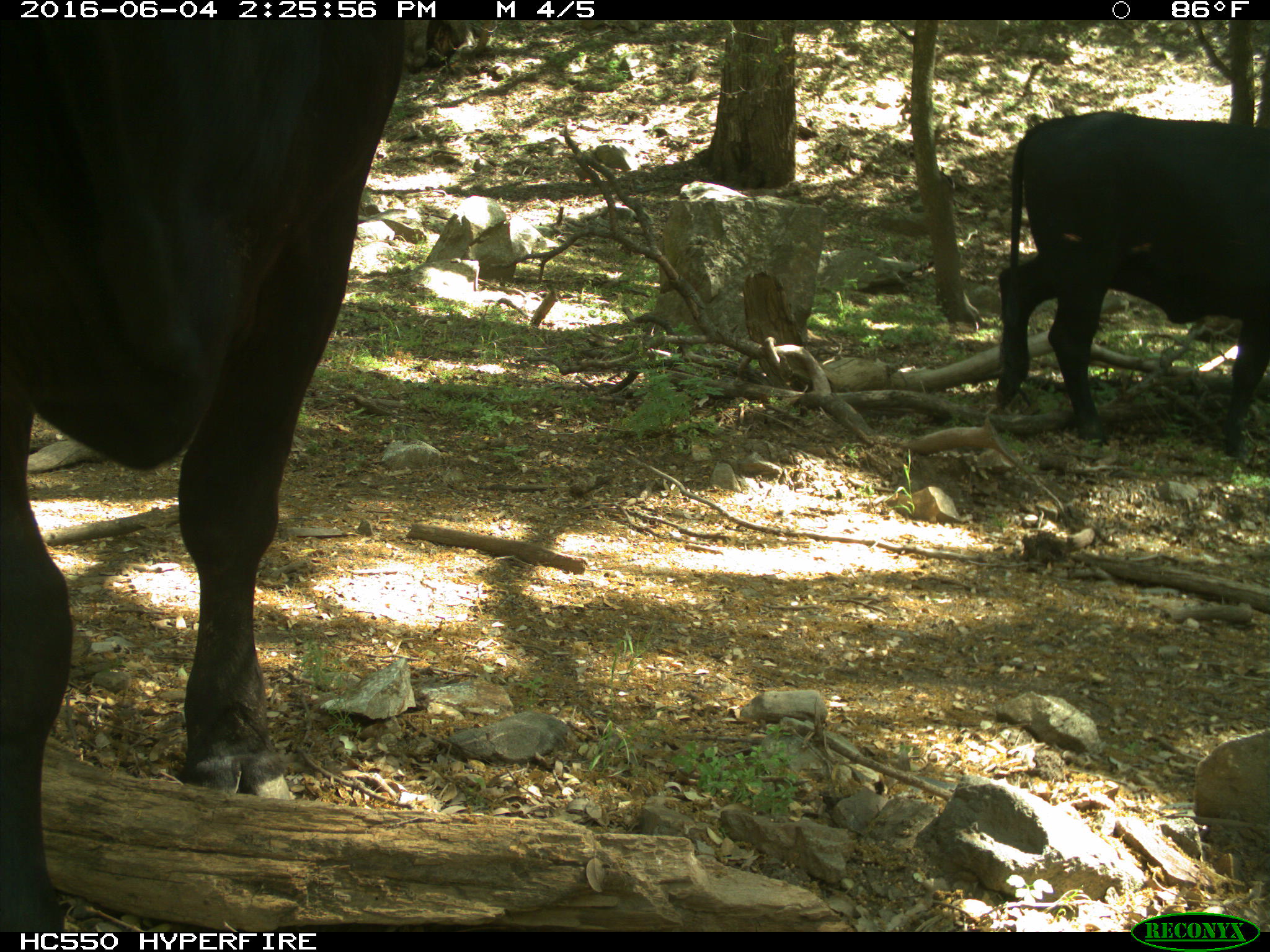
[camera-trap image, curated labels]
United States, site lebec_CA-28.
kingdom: Animalia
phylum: Chordata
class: Mammalia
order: Artiodactyla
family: Bovidae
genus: Bos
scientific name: Bos taurus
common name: domestic cow